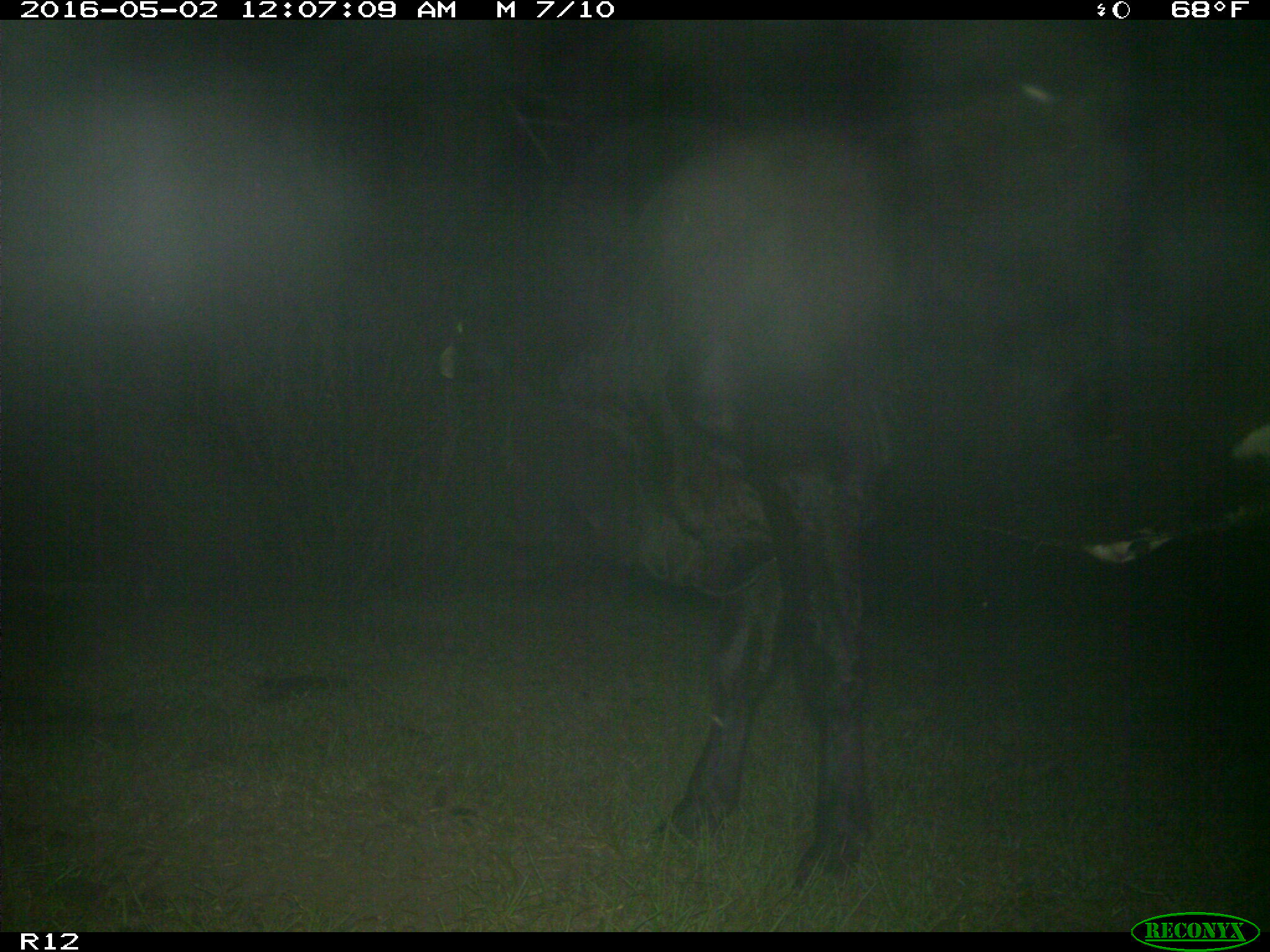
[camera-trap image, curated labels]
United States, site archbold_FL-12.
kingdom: Animalia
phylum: Chordata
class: Mammalia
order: Artiodactyla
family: Bovidae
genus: Bos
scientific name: Bos taurus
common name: domestic cow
Bos taurus (domestic cow).